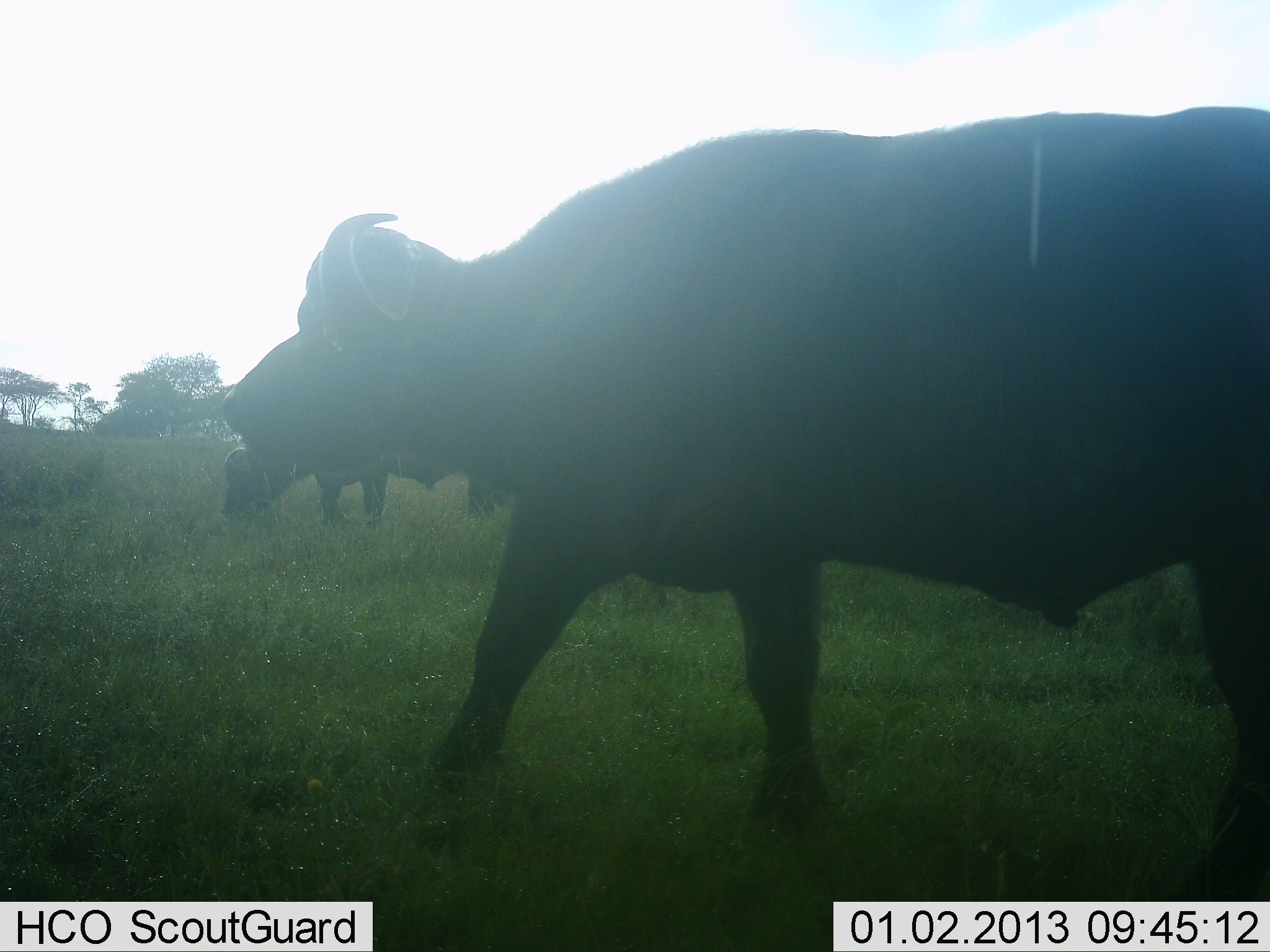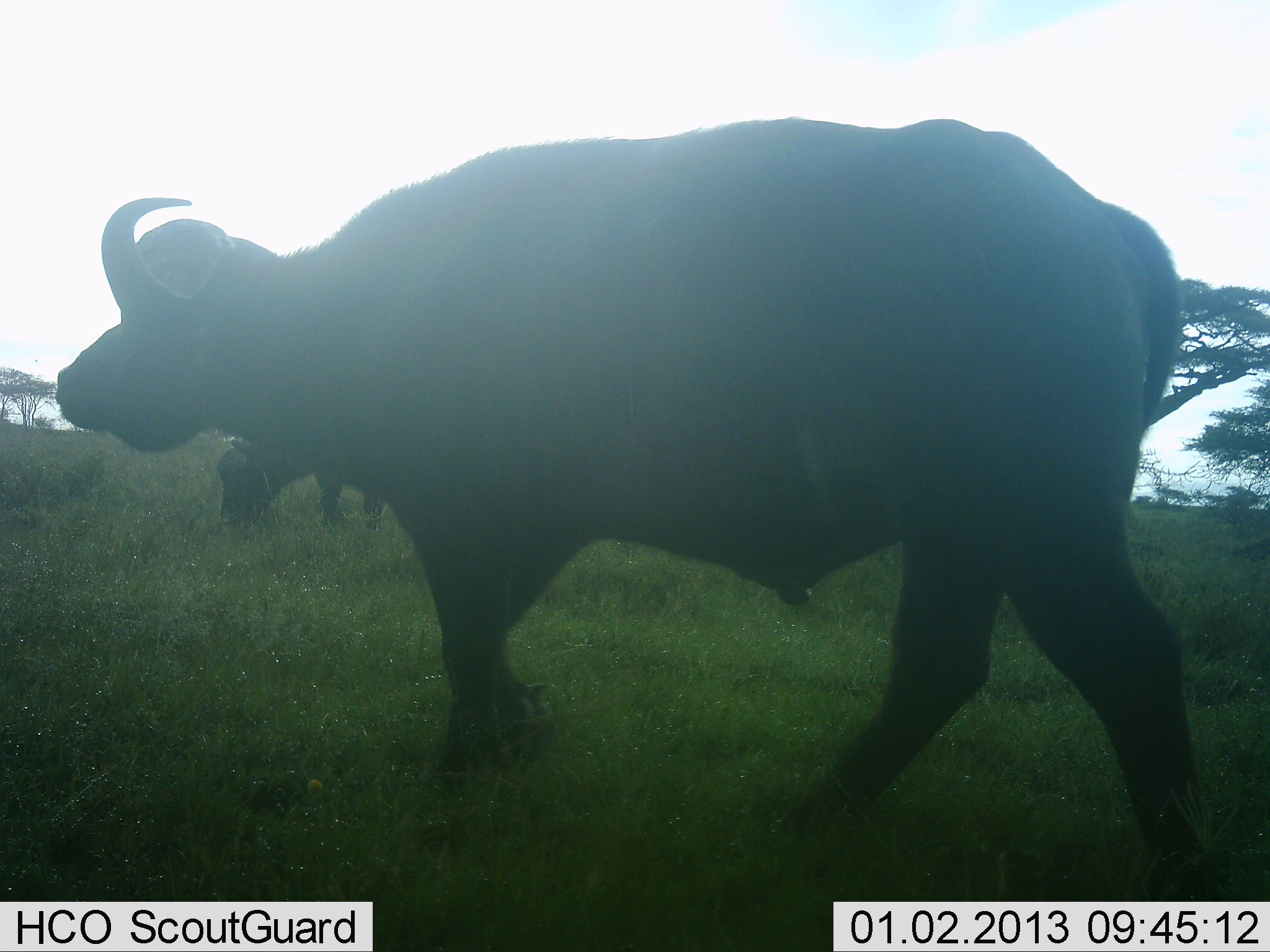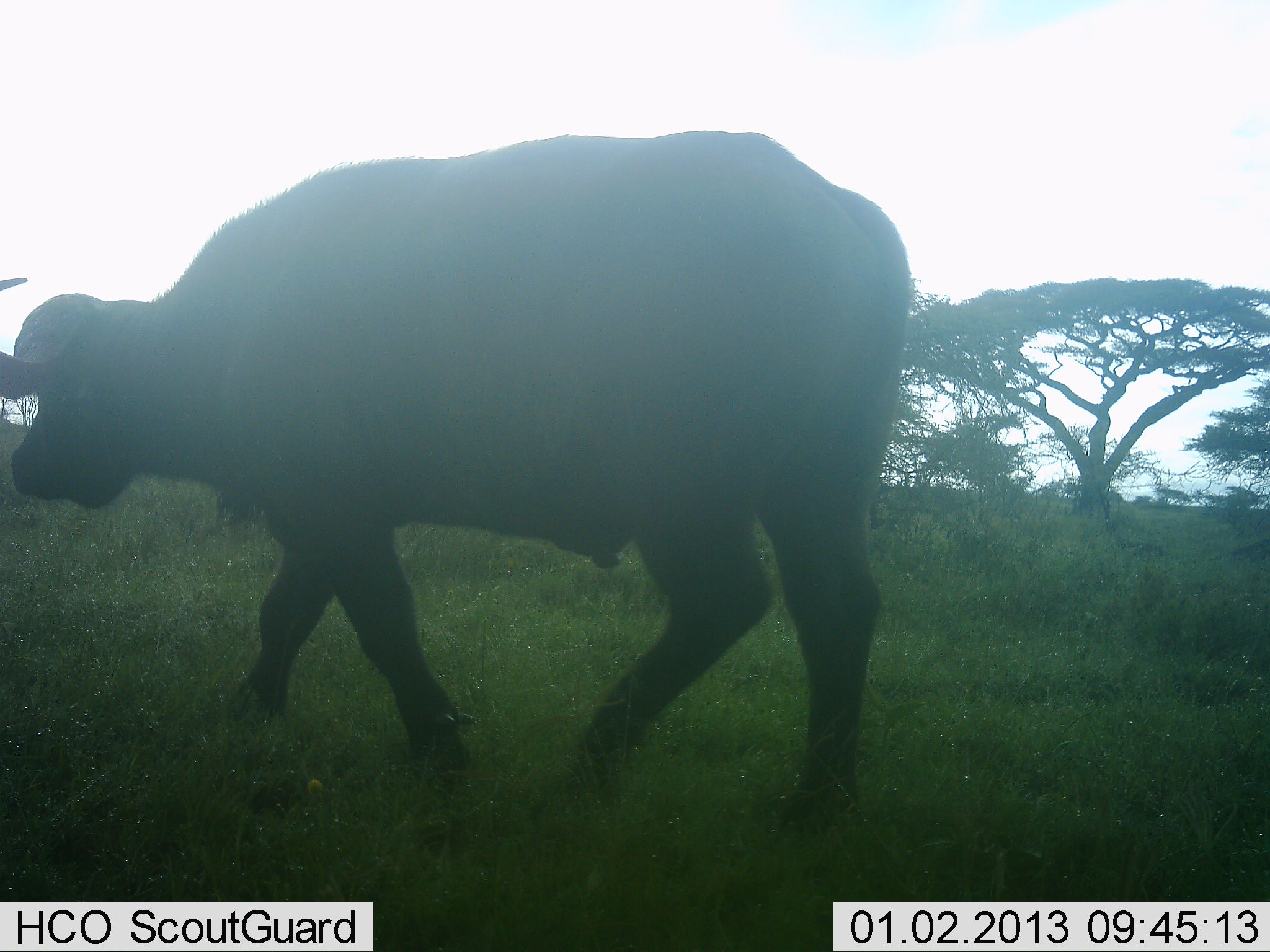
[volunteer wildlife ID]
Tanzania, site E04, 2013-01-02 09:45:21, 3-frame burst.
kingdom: Animalia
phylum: Chordata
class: Mammalia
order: Artiodactyla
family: Bovidae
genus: Syncerus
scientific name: Syncerus caffer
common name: cape buffalo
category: buffalo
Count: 2.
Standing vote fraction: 29%.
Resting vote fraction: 0%.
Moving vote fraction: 96%.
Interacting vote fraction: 0%.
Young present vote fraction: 0%.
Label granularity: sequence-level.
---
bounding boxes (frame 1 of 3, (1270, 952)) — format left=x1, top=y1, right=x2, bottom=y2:
animal: left=222, top=106, right=1270, bottom=872; left=225, top=446, right=503, bottom=523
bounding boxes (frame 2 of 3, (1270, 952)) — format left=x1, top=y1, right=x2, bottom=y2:
animal: left=55, top=116, right=1217, bottom=901; left=215, top=436, right=383, bottom=531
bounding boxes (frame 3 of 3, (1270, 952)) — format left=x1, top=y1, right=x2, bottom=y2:
animal: left=0, top=131, right=912, bottom=831; left=213, top=488, right=260, bottom=533